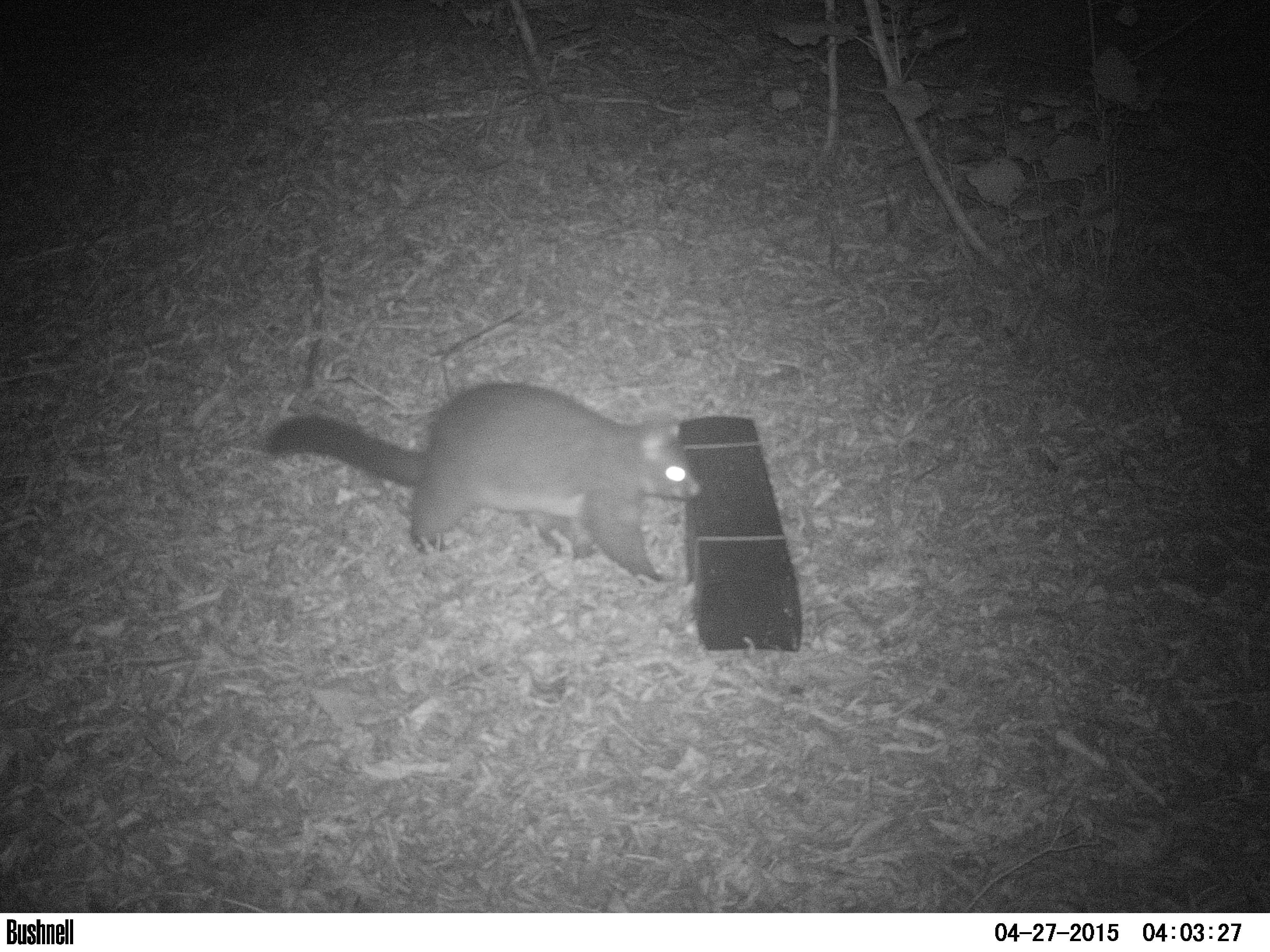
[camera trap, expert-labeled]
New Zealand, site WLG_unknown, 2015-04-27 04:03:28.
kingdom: Animalia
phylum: Chordata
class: Mammalia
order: Diprotodontia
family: Phalangeridae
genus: Trichosurus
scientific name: Trichosurus vulpecula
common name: common brushtail possum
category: possum